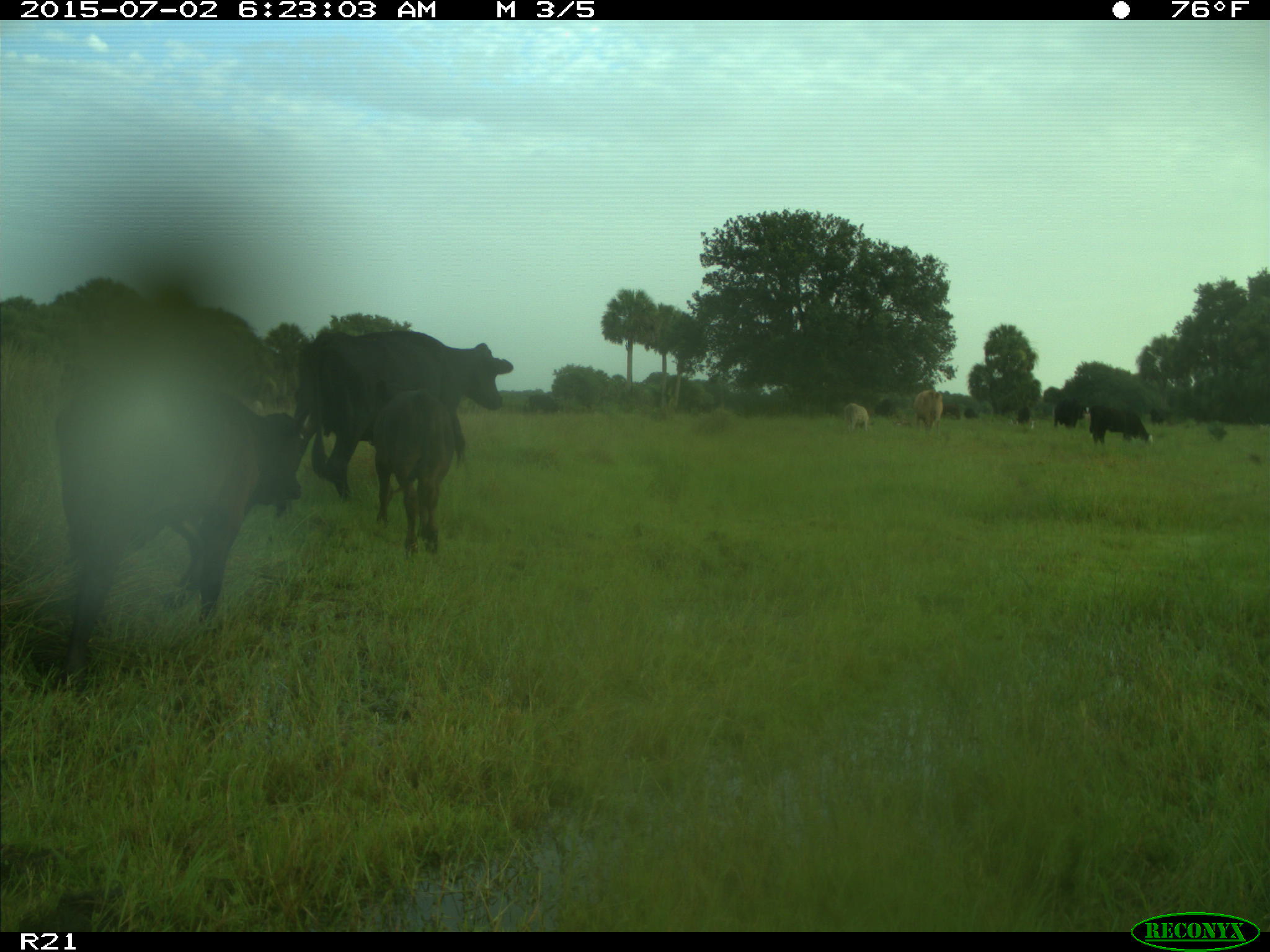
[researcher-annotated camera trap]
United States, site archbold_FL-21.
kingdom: Animalia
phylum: Chordata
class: Mammalia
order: Artiodactyla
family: Bovidae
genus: Bos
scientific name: Bos taurus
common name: domestic cow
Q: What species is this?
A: Bos taurus (domestic cow).